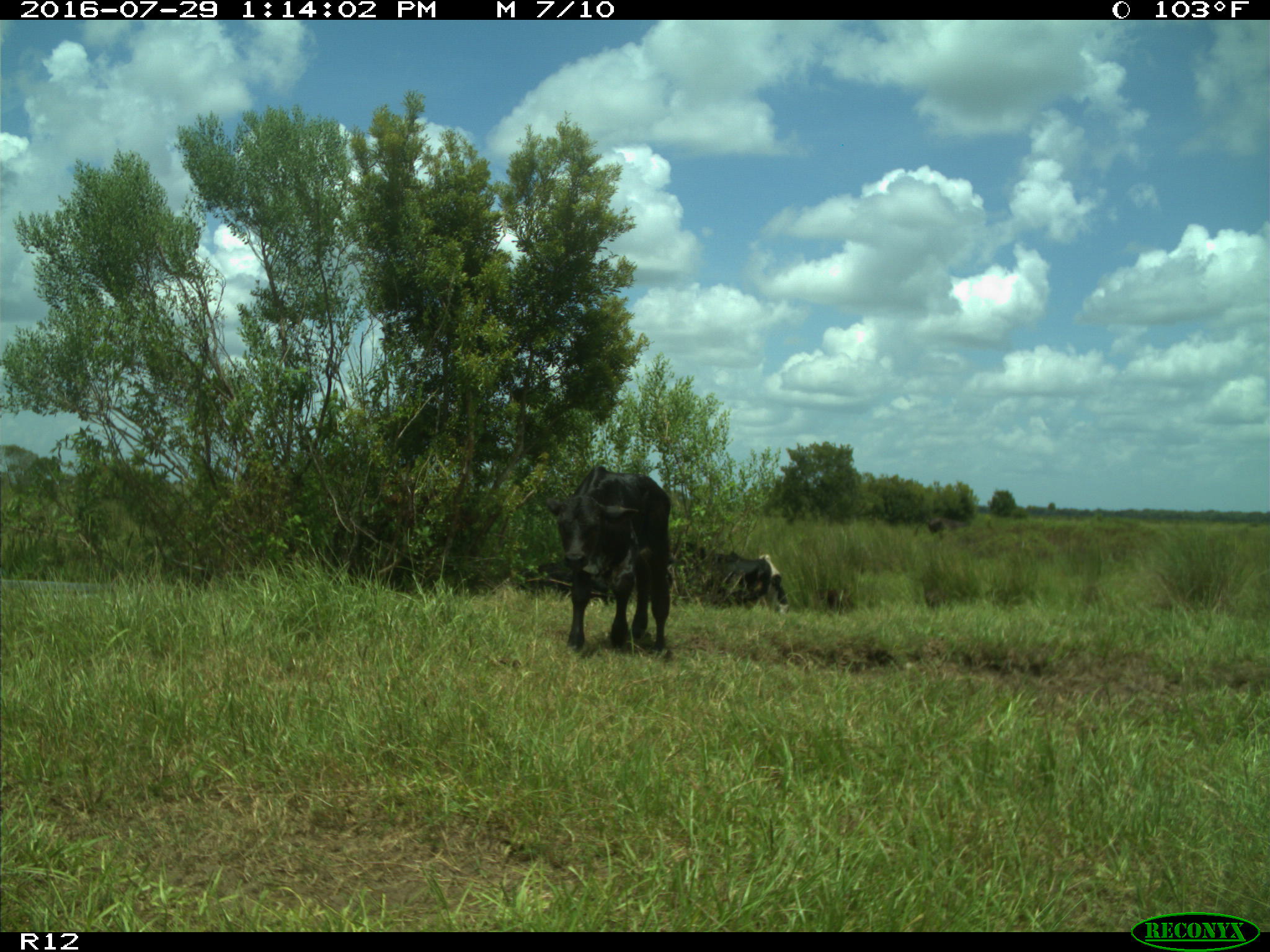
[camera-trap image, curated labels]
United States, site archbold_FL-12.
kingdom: Animalia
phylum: Chordata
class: Mammalia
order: Artiodactyla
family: Bovidae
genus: Bos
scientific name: Bos taurus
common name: domestic cow